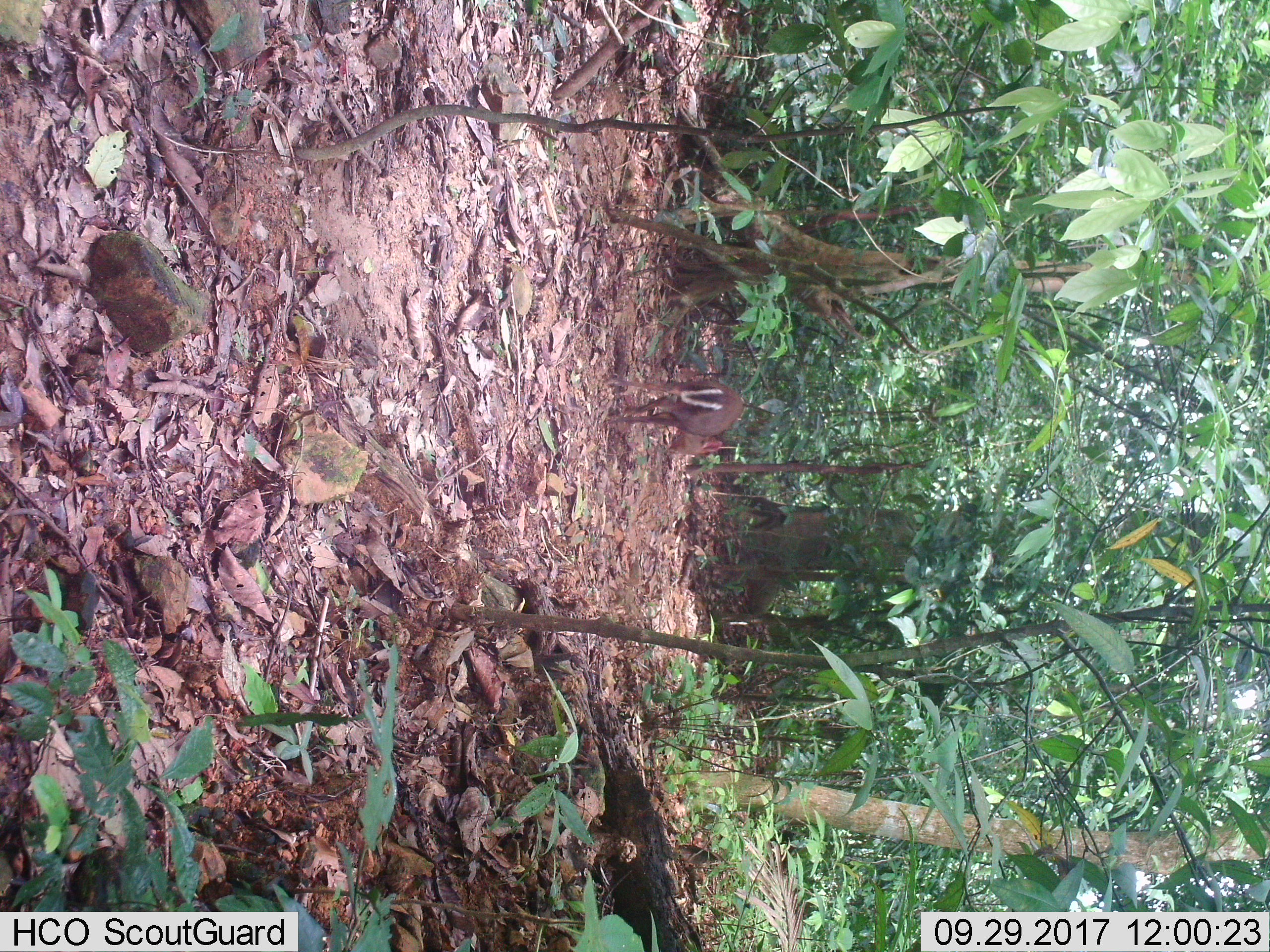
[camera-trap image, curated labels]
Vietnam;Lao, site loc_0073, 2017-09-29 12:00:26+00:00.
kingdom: Animalia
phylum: Chordata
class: Mammalia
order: Artiodactyla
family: Cervidae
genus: Muntiacus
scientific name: Muntiacus rooseveltorum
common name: roosevelt's muntjac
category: roosevelts muntjac group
Roosevelts muntjac group (roosevelt's muntjac) (Muntiacus rooseveltorum). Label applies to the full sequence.